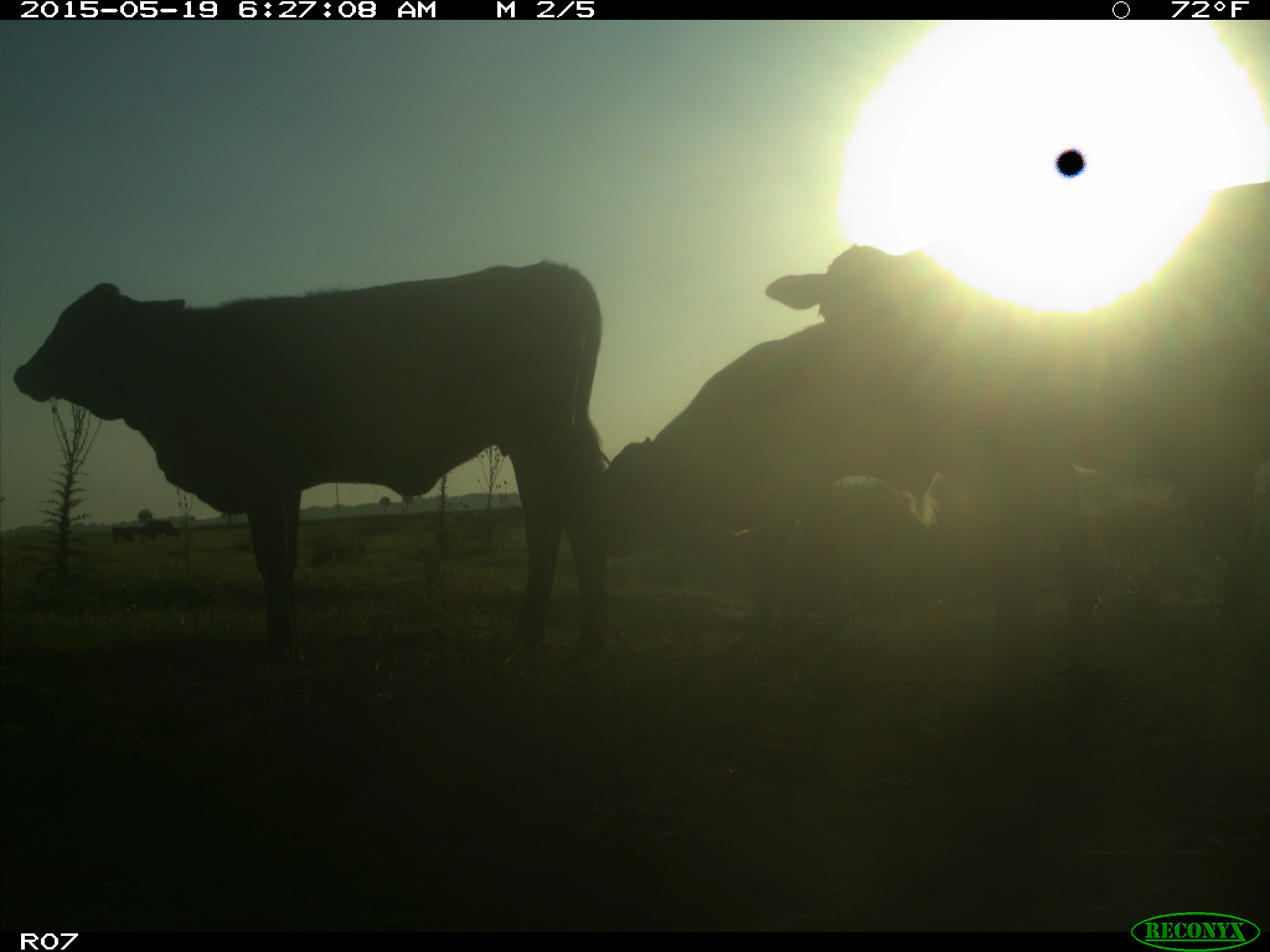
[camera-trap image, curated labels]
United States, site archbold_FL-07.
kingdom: Animalia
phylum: Chordata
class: Mammalia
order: Artiodactyla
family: Bovidae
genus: Bos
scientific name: Bos taurus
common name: domestic cow